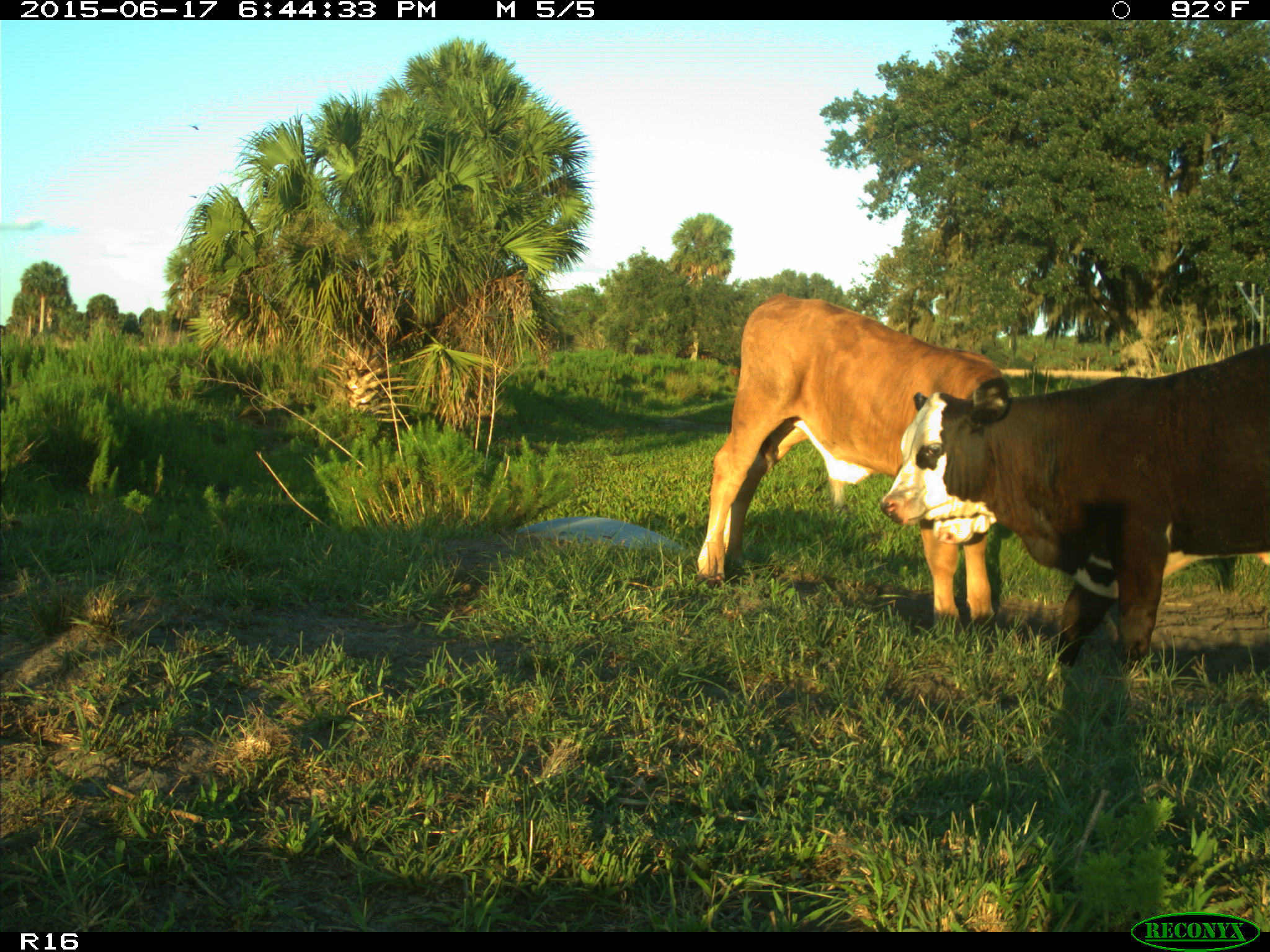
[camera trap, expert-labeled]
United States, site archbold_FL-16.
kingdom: Animalia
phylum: Chordata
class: Mammalia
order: Artiodactyla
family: Bovidae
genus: Bos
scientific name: Bos taurus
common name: domestic cow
Bos taurus (domestic cow).